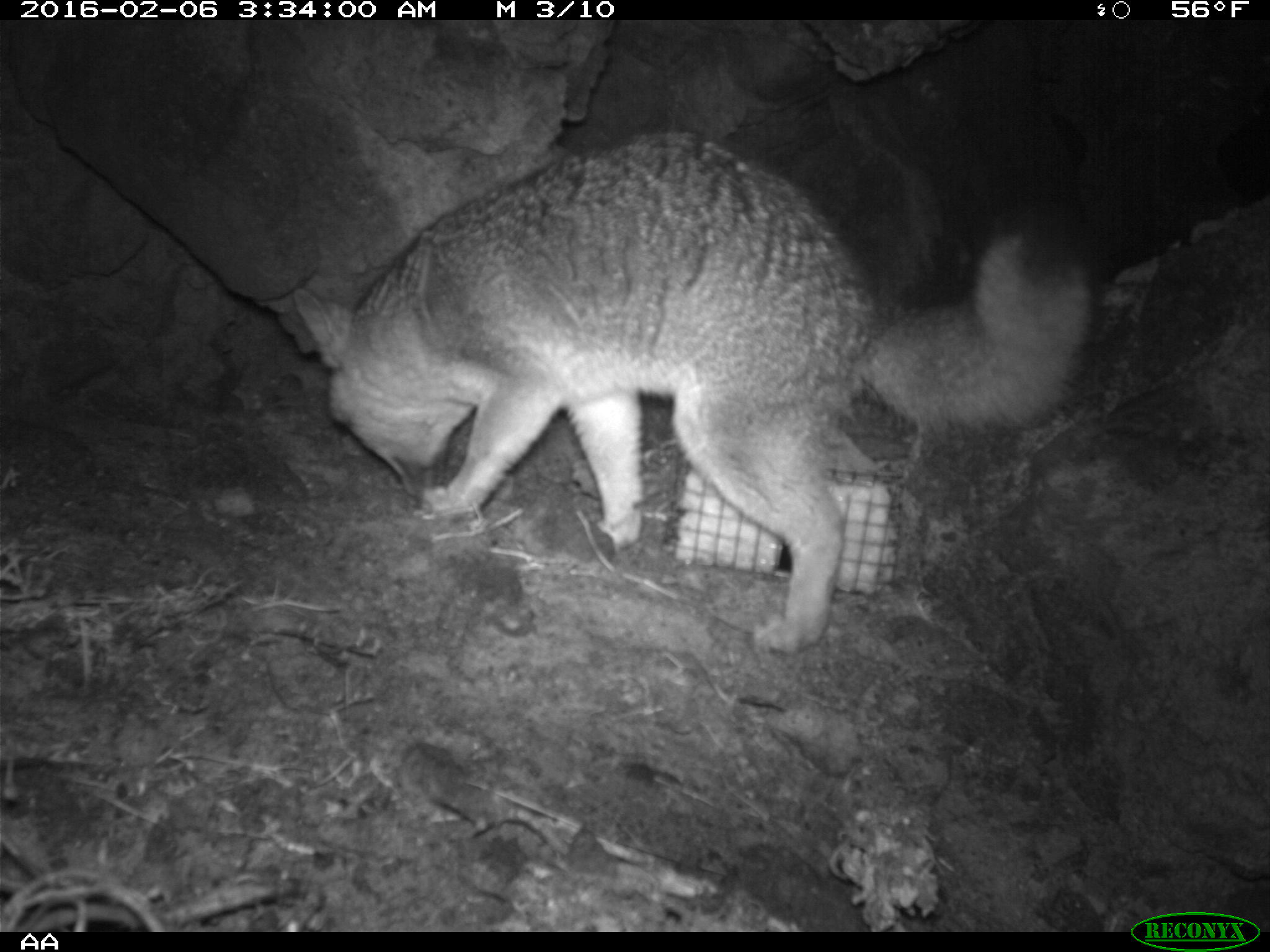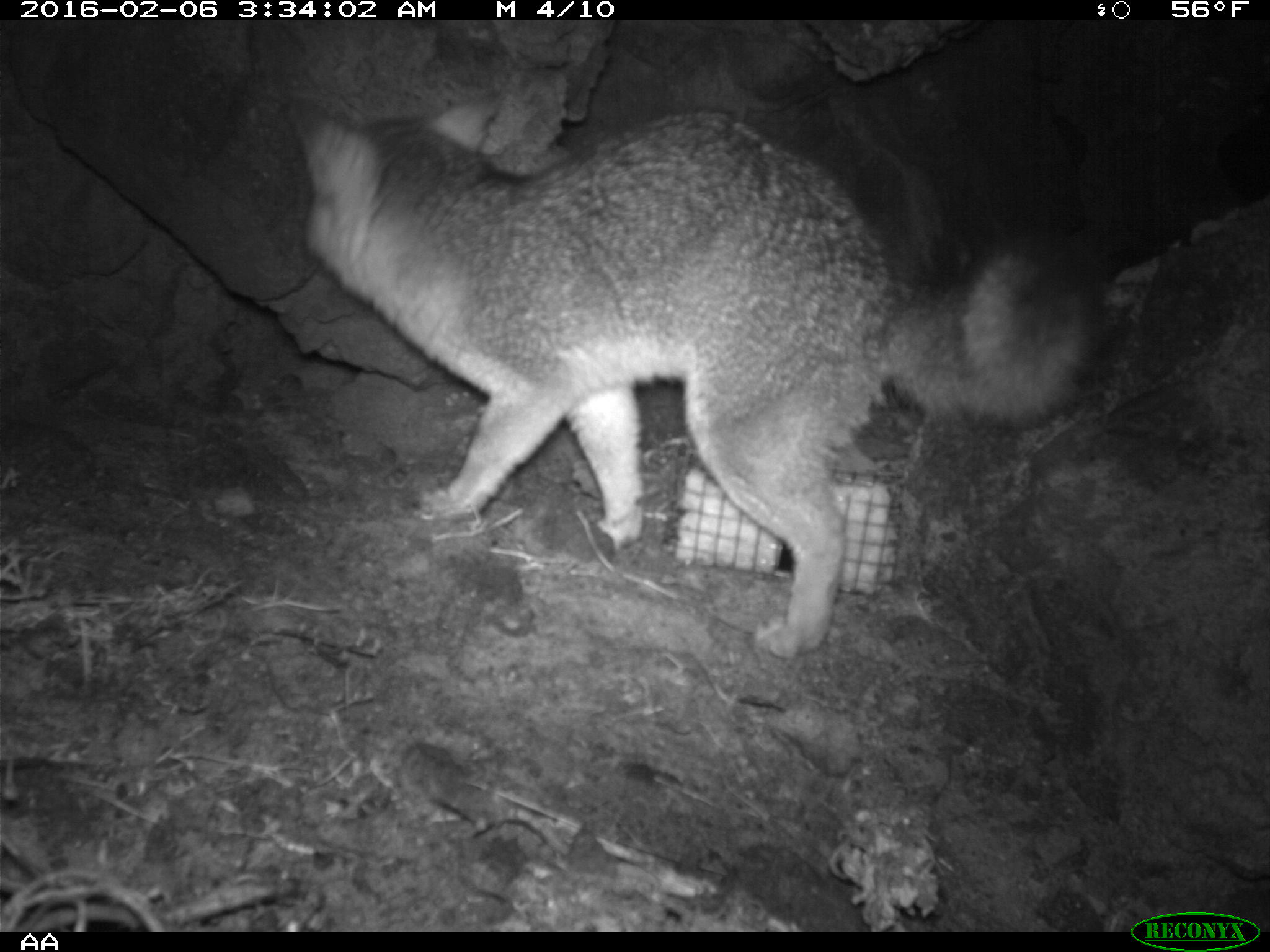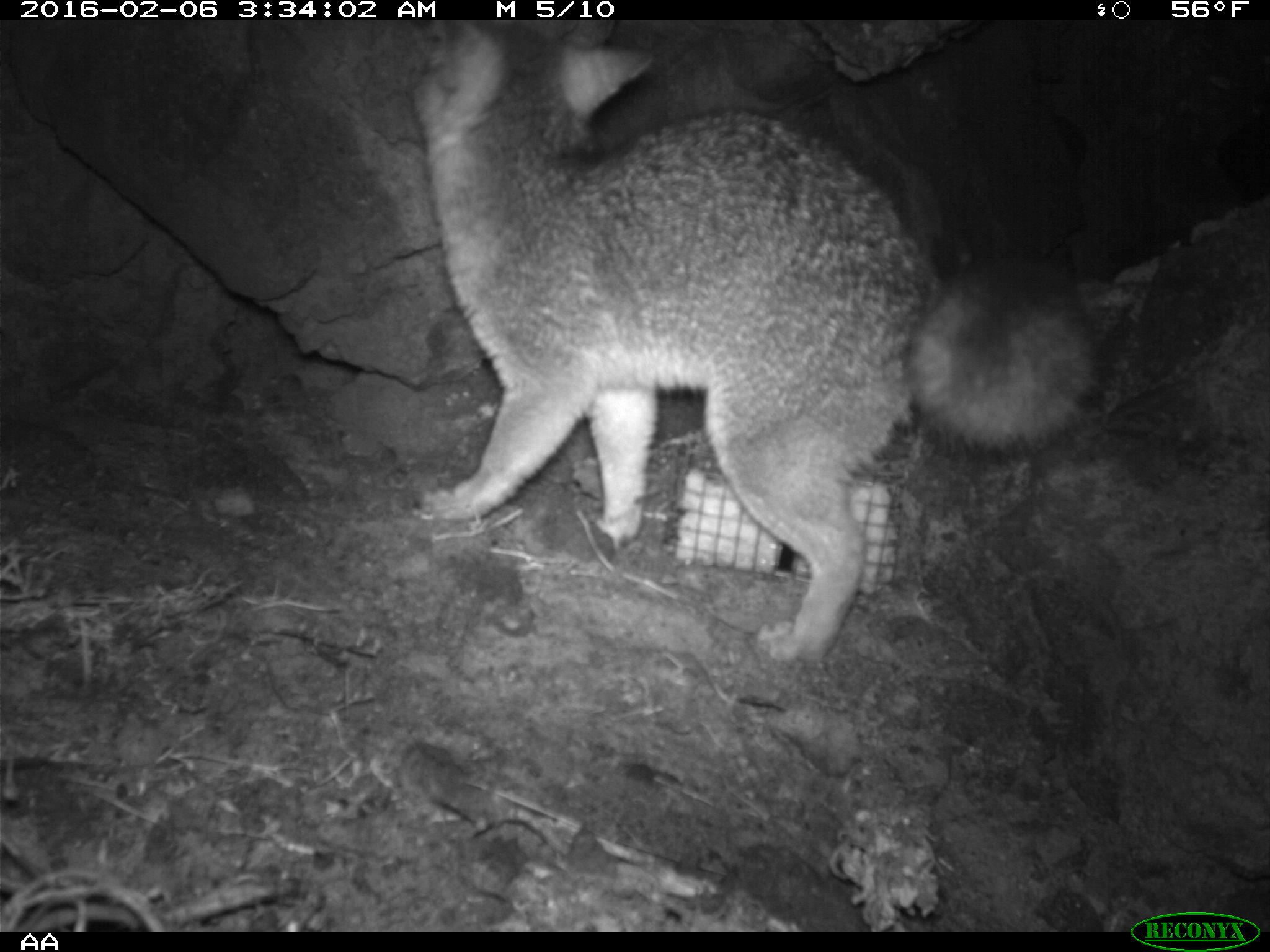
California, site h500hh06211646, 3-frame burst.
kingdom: Animalia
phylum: Chordata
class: Mammalia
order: Carnivora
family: Canidae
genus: Urocyon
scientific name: Urocyon littoralis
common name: island fox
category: fox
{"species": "fox (island fox) (Urocyon littoralis)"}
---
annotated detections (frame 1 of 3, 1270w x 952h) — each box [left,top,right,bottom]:
fox: [292,134,1101,653]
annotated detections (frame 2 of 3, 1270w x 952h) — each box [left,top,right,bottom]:
fox: [290,106,1104,658]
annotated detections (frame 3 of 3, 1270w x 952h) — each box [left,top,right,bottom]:
fox: [416,15,1099,664]